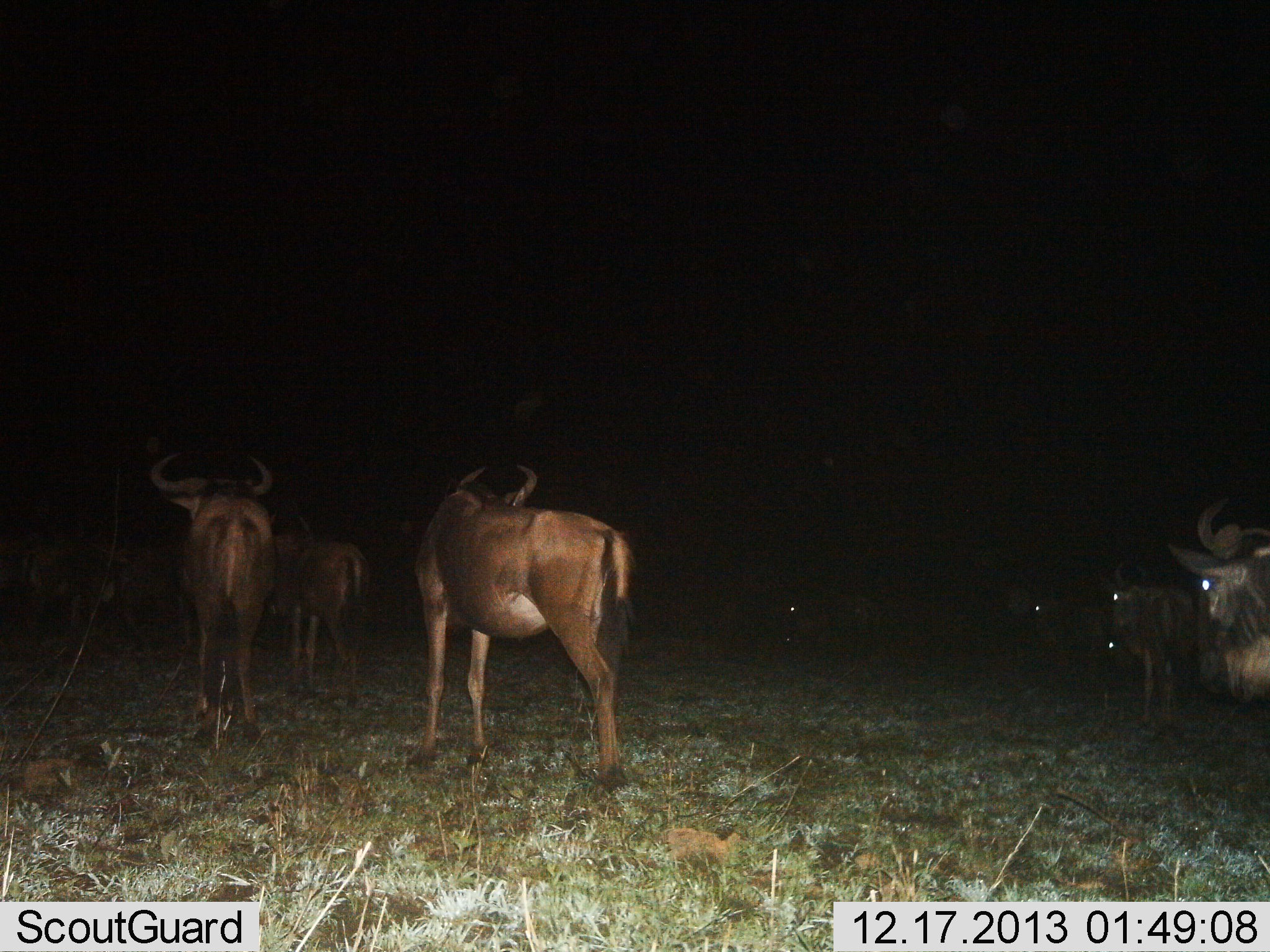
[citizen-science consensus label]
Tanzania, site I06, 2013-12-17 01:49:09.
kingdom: Animalia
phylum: Chordata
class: Mammalia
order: Artiodactyla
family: Bovidae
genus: Connochaetes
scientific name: Connochaetes taurinus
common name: blue wildebeest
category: wildebeest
Wildebeest (blue wildebeest) (Connochaetes taurinus), count 9. Behavior (volunteer vote fractions): standing 88%, resting 16%, moving 19%, interacting 0%. Young present (vote fraction): 6%. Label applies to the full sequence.